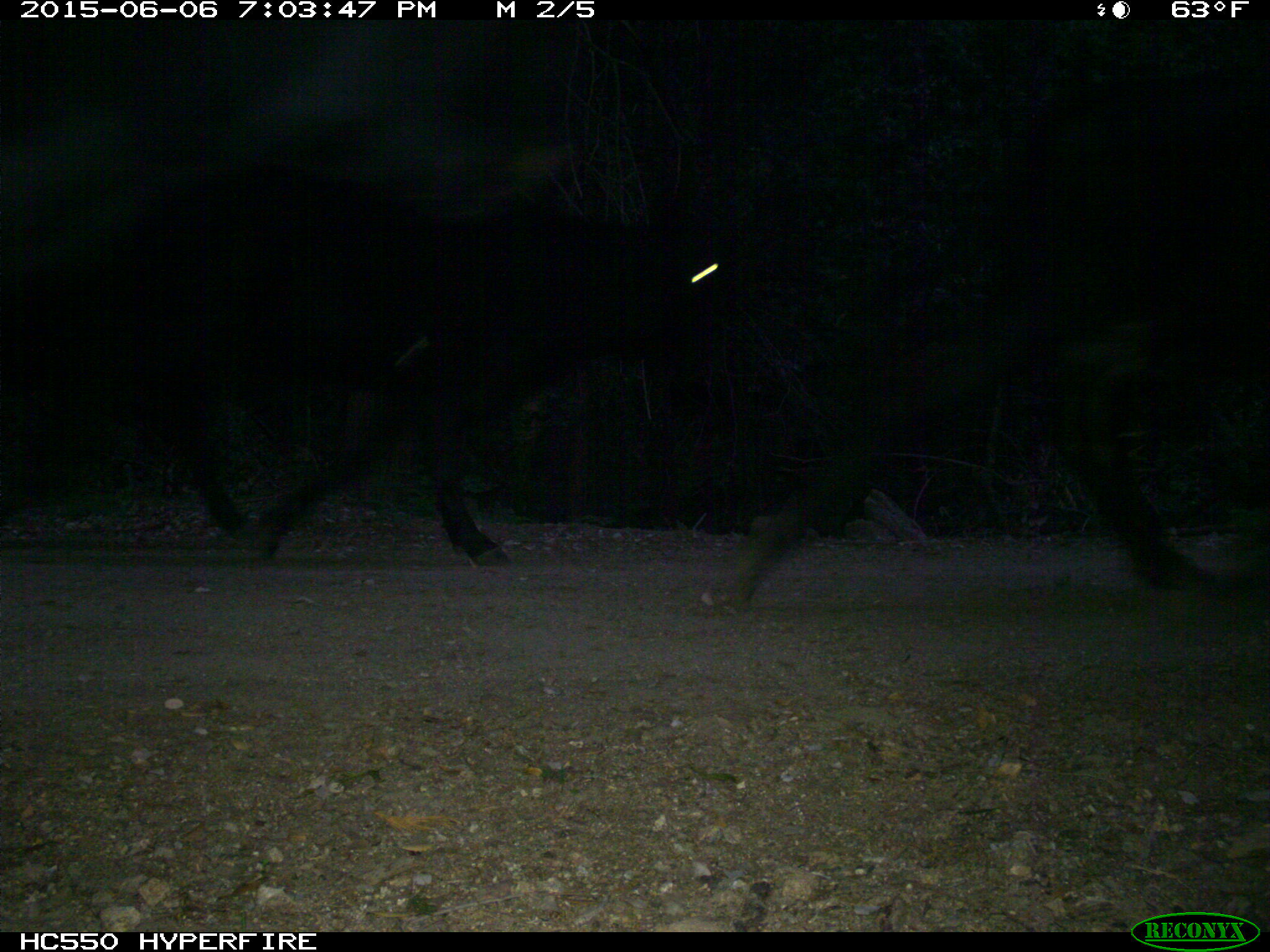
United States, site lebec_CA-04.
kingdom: Animalia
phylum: Chordata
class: Mammalia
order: Artiodactyla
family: Bovidae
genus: Bos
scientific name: Bos taurus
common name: domestic cow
Bos taurus (domestic cow).